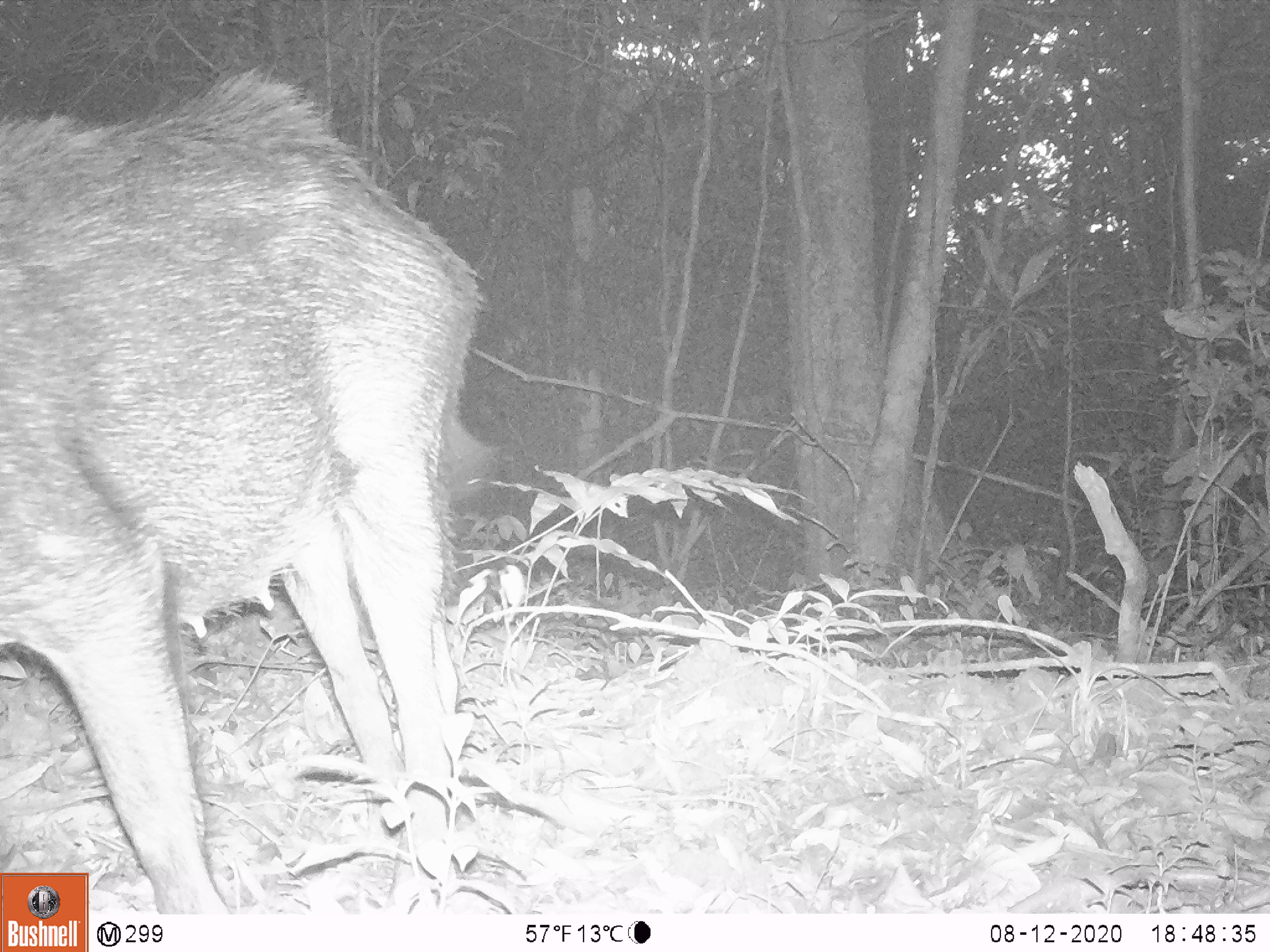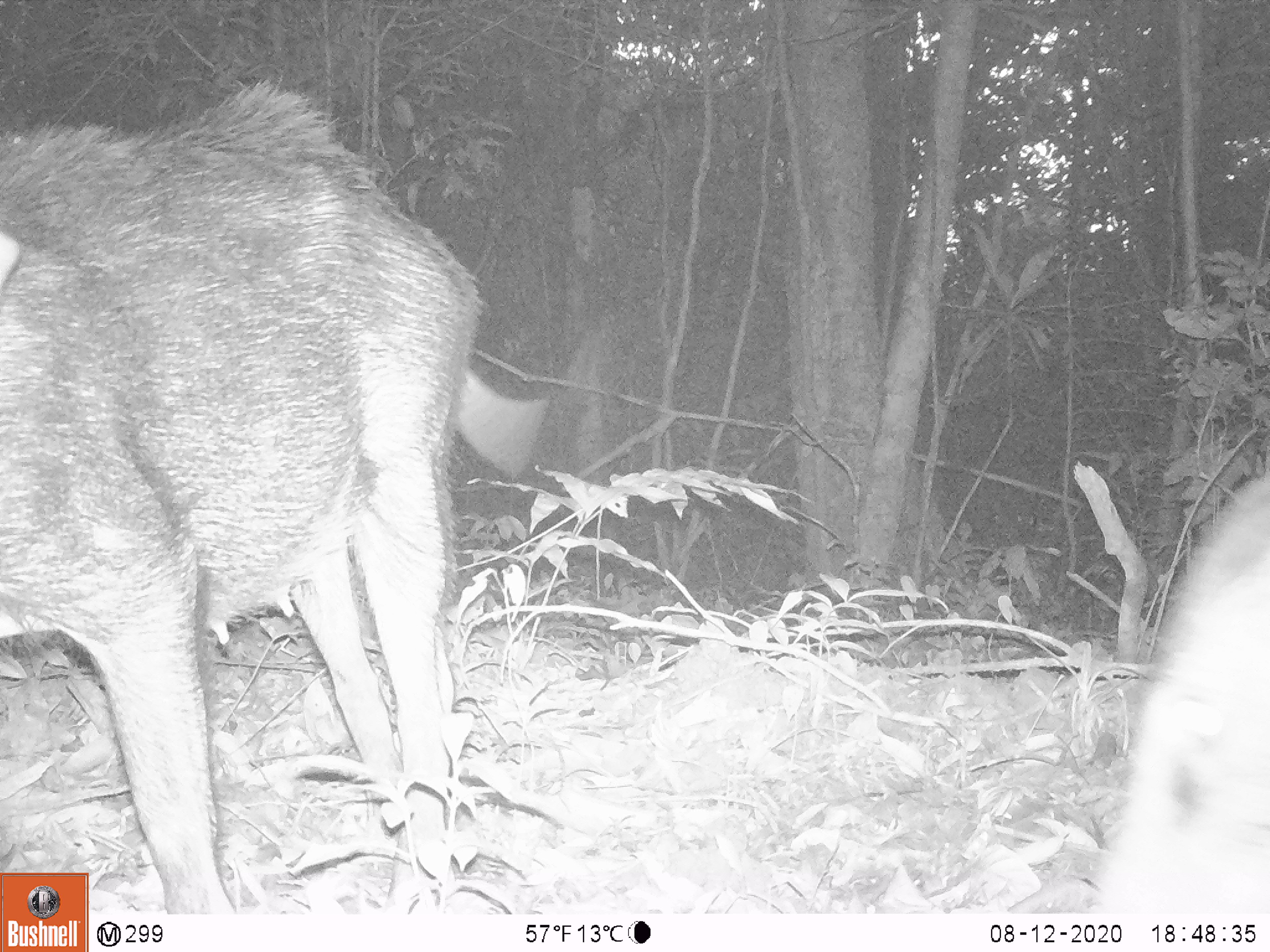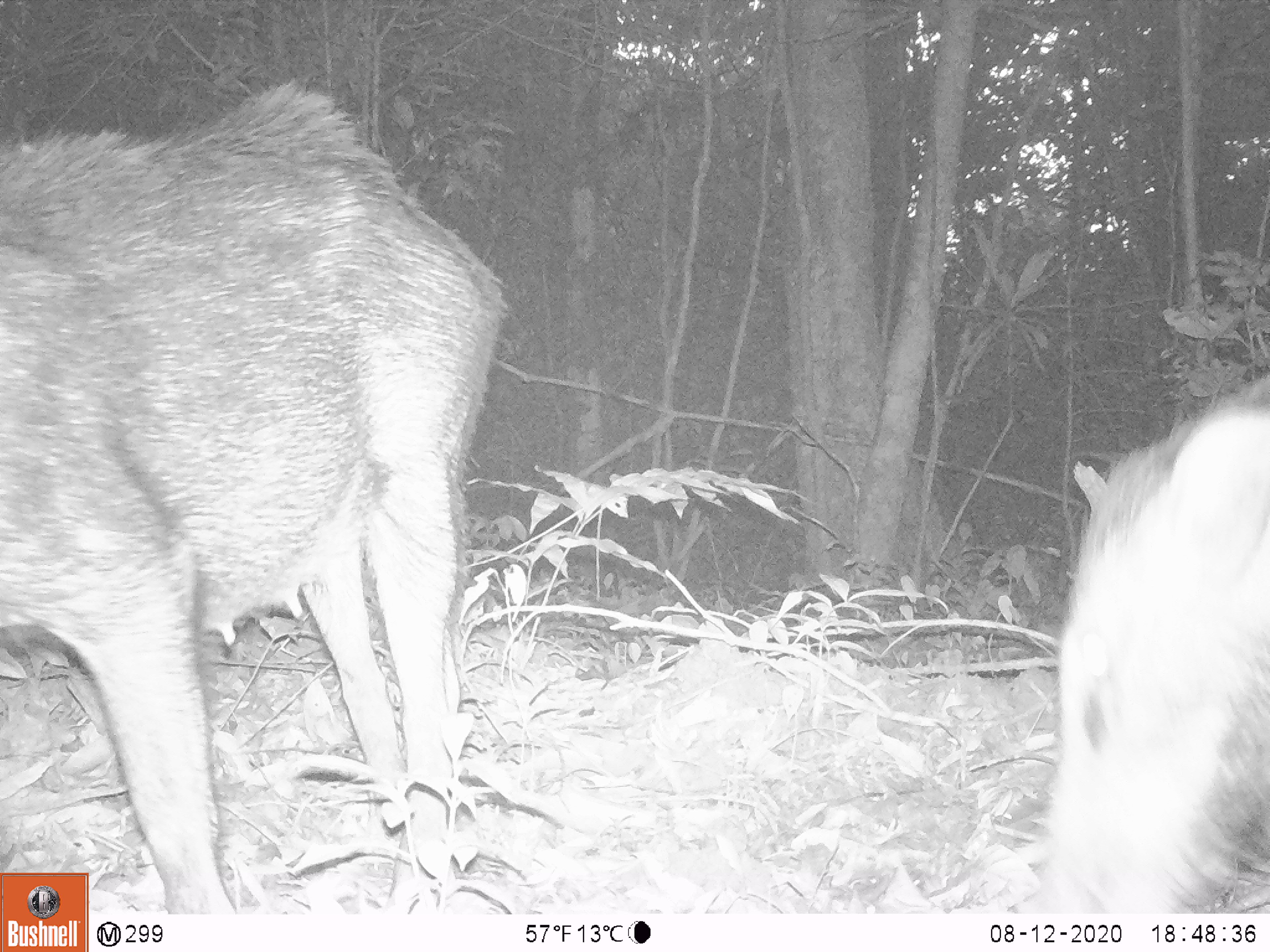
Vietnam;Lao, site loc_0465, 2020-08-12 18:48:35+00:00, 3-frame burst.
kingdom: Animalia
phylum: Chordata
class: Mammalia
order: Artiodactyla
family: Suidae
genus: Sus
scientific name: Sus scrofa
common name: eurasian wild pig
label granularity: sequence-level